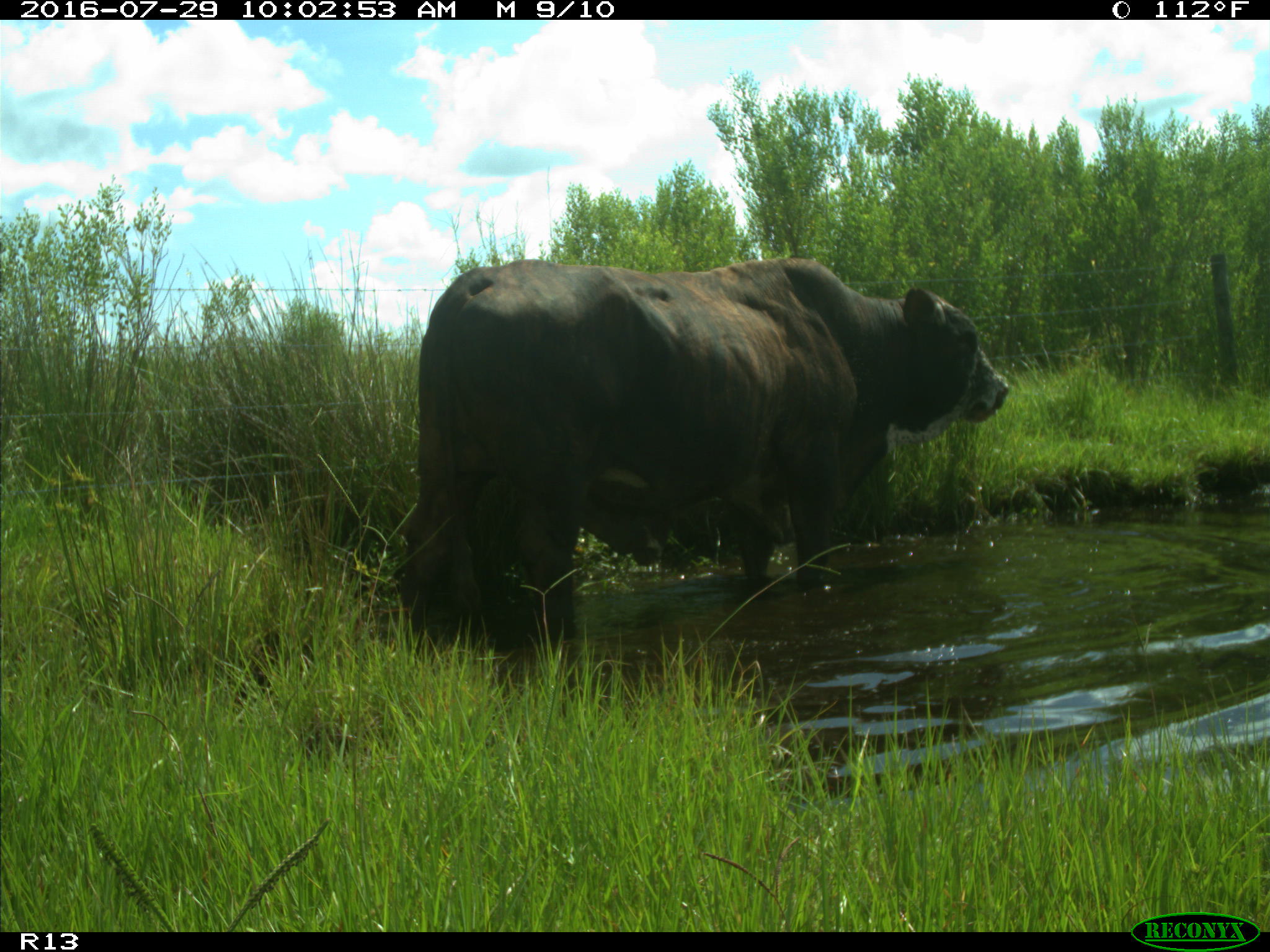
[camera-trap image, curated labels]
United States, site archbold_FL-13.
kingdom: Animalia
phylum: Chordata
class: Mammalia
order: Artiodactyla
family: Bovidae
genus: Bos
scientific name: Bos taurus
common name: domestic cow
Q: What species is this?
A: Bos taurus (domestic cow).